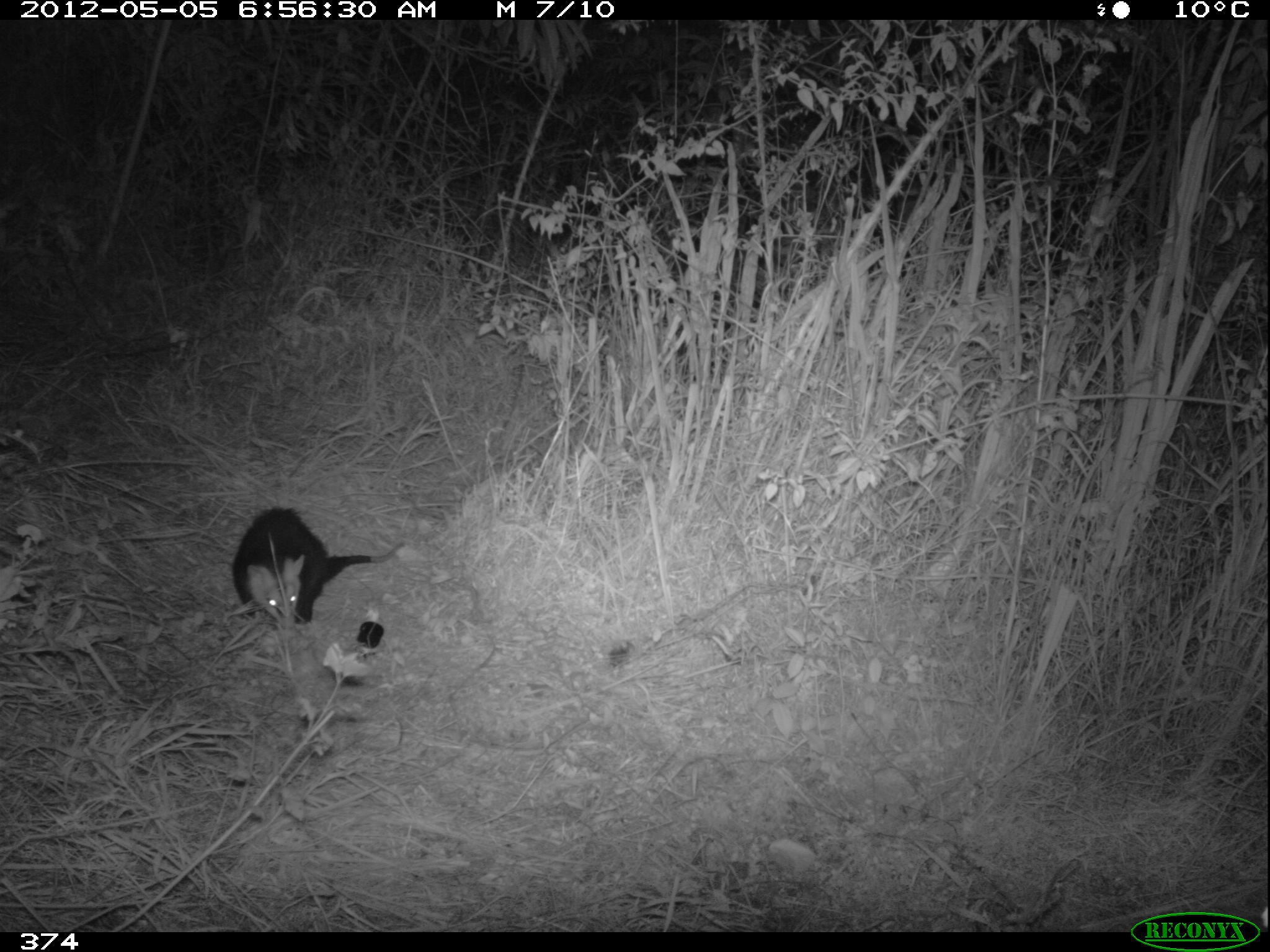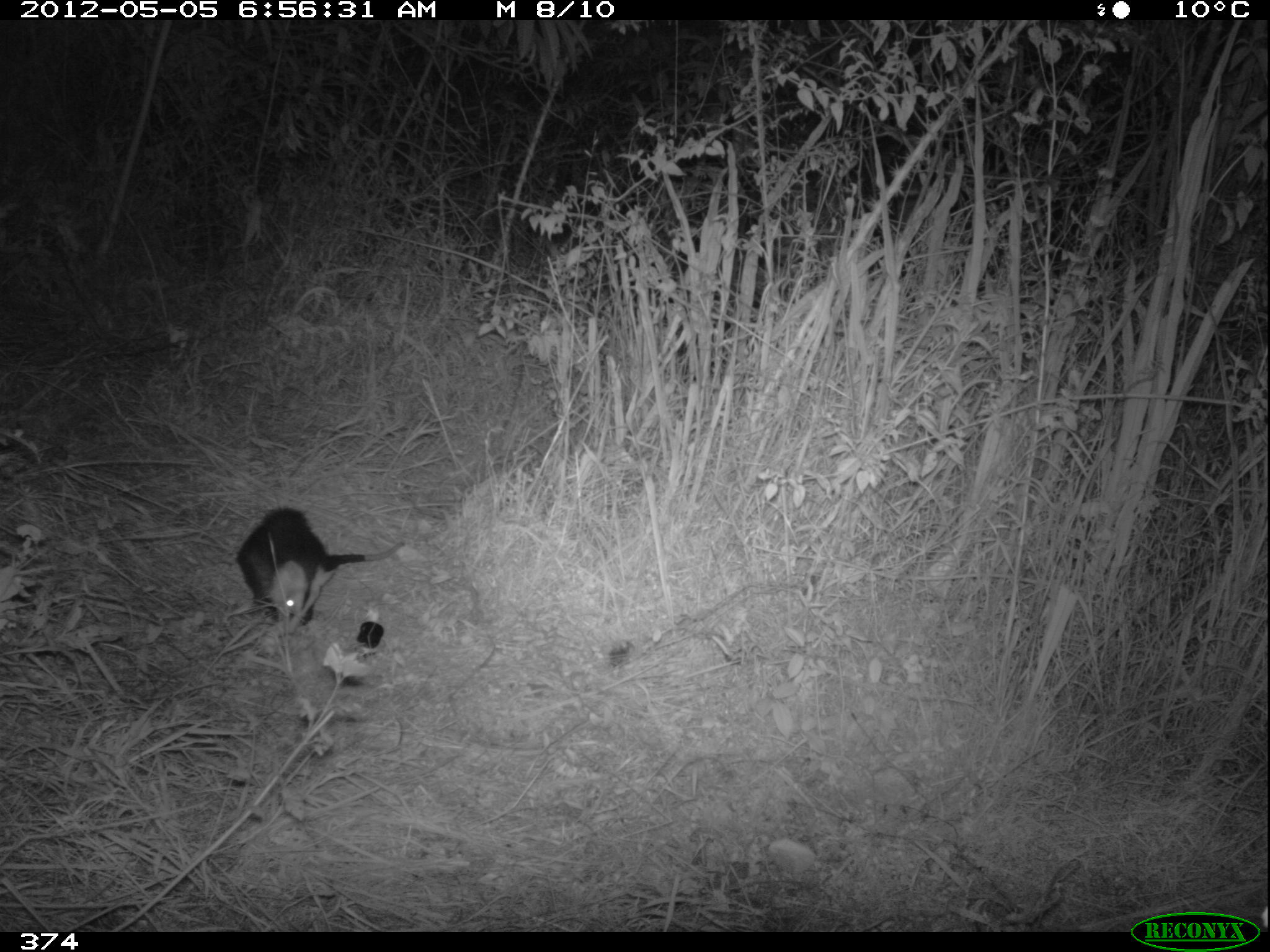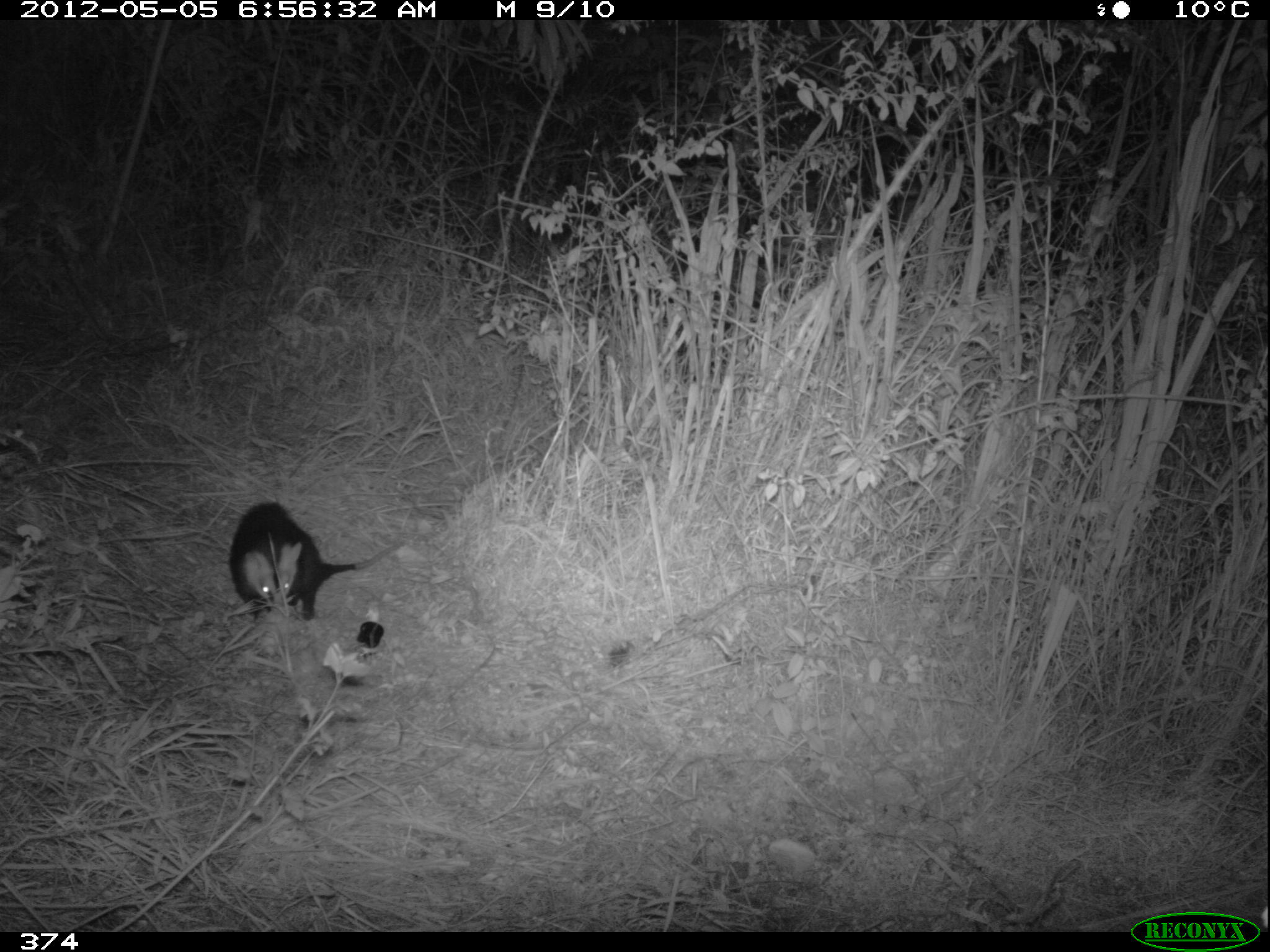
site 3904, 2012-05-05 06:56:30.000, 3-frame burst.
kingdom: Animalia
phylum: Chordata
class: Mammalia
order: Didelphimorphia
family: Didelphidae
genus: Didelphis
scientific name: Didelphis pernigra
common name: andean white-eared opossum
Didelphis pernigra (andean white-eared opossum).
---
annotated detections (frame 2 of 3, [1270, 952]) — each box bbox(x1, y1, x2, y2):
didelphis pernigra: bbox(233, 506, 405, 627)